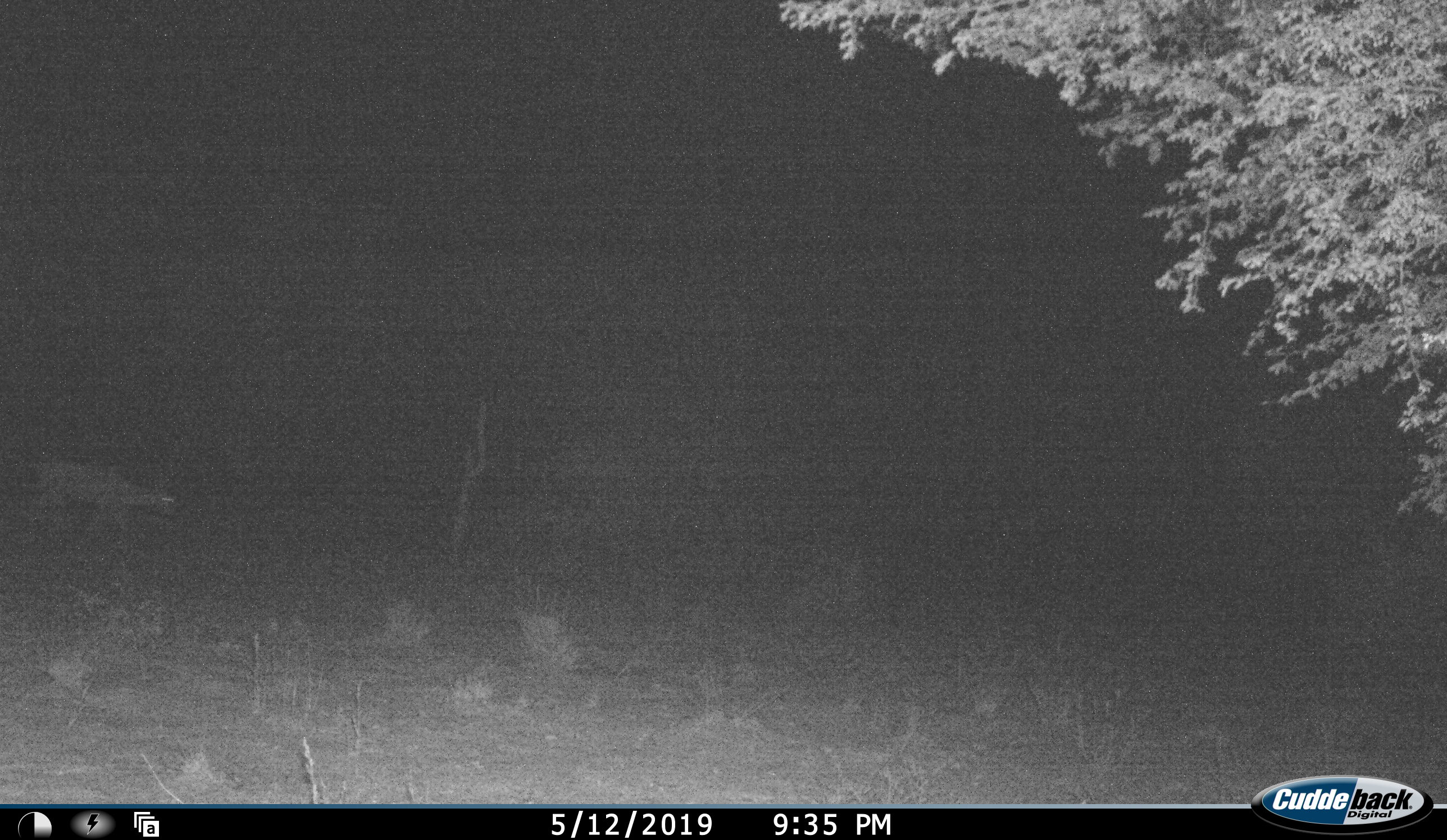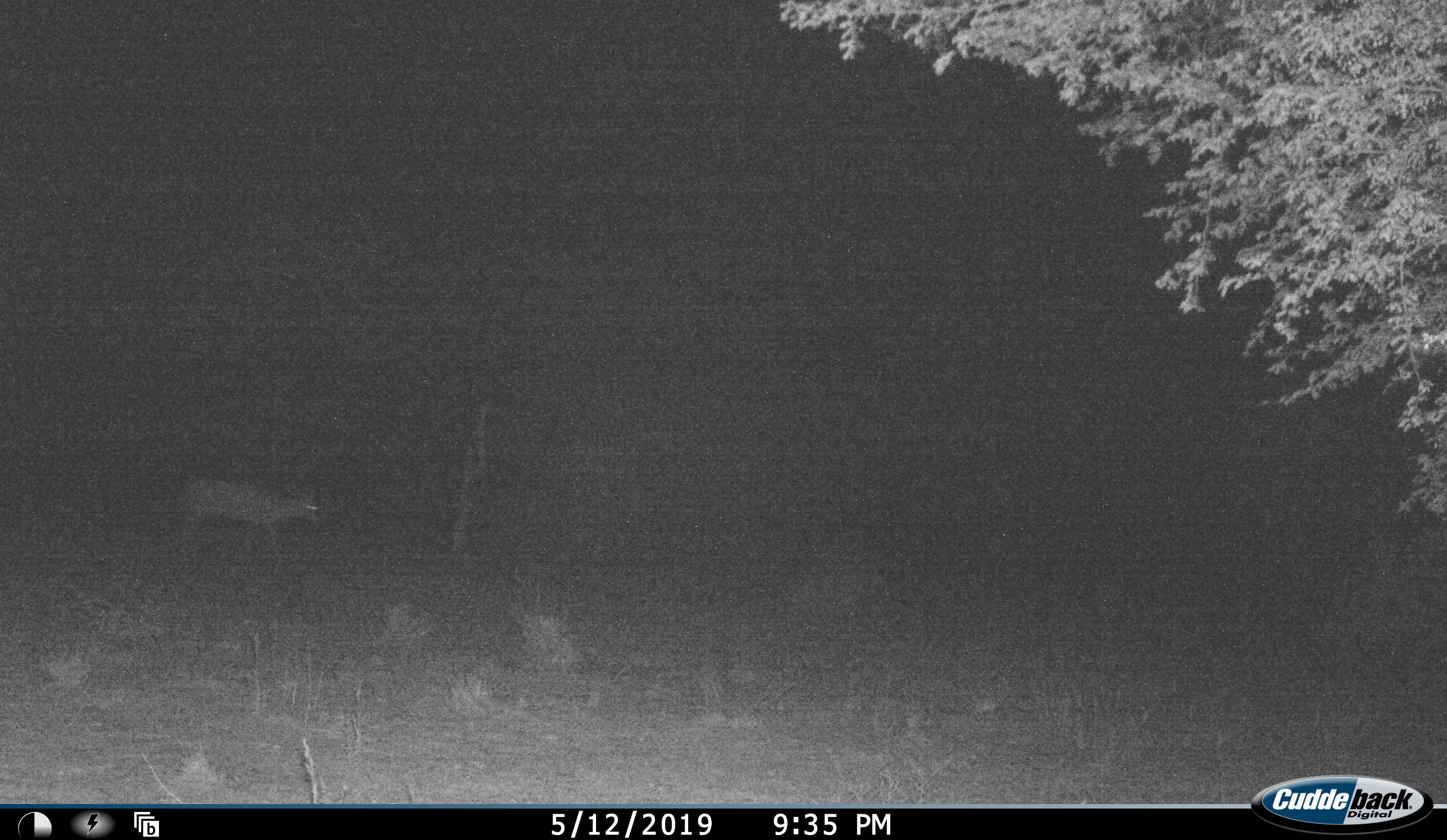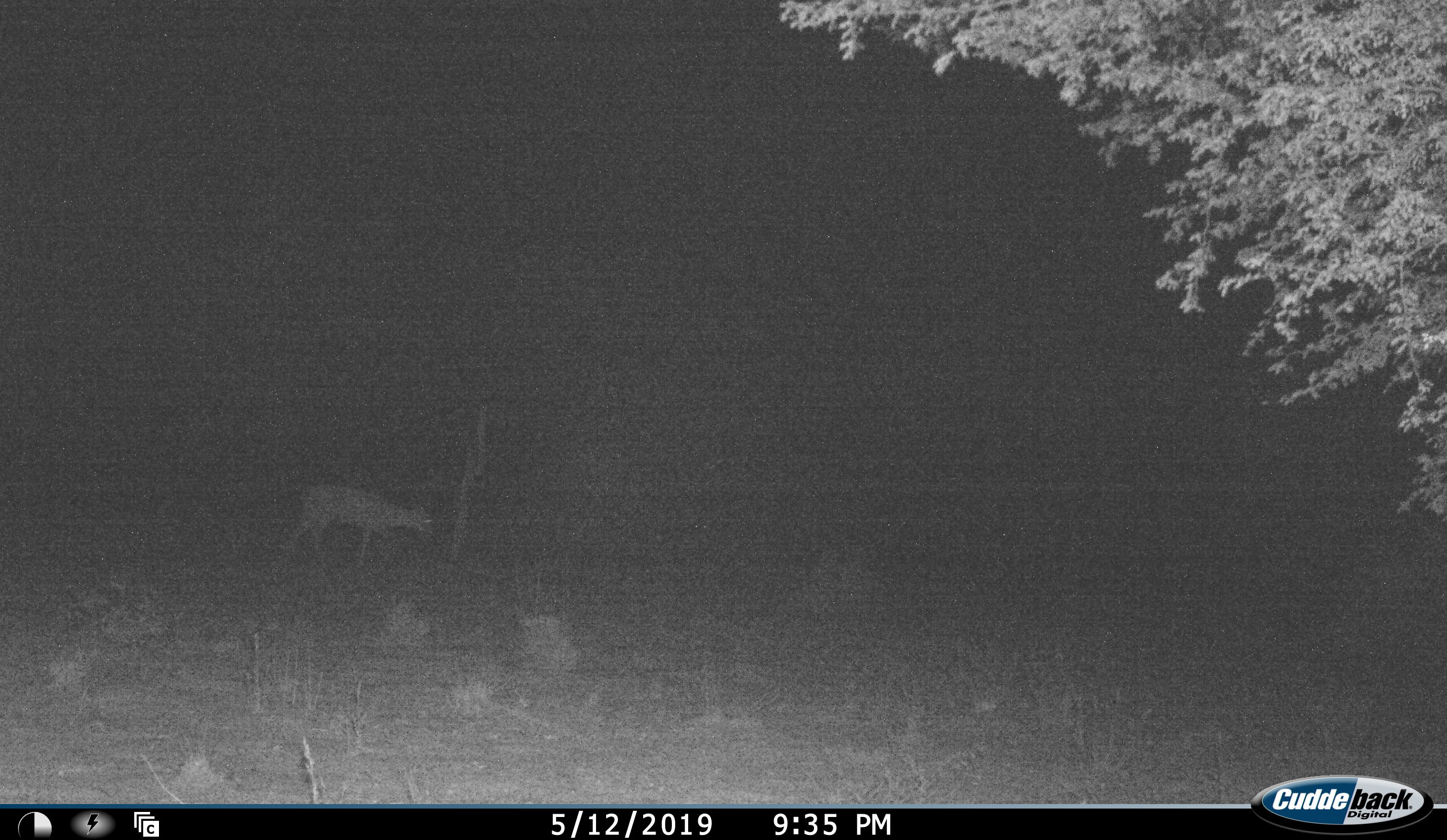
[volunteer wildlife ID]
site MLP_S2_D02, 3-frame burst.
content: unidentified animal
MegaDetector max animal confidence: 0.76